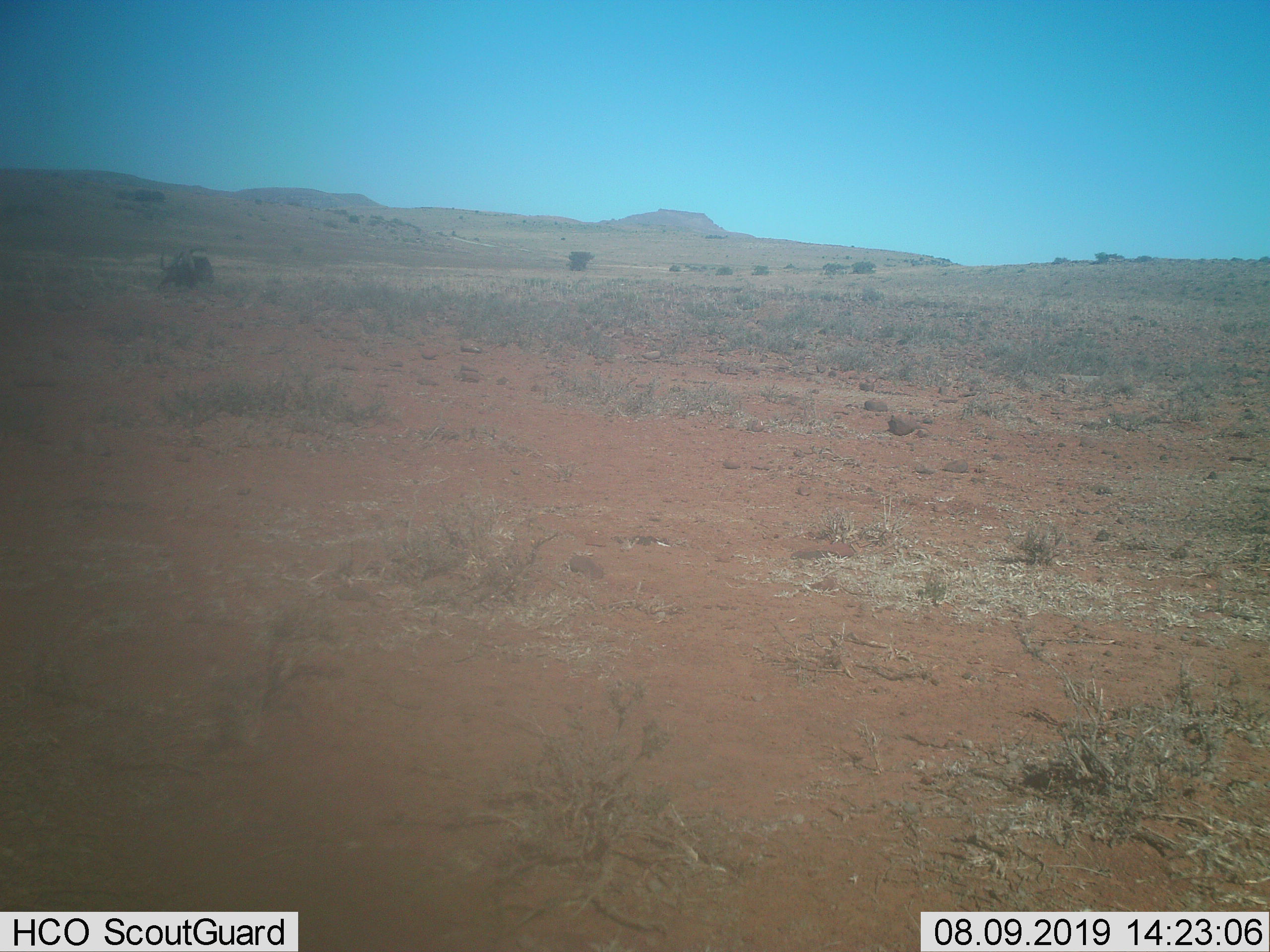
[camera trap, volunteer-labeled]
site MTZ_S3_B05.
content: unidentified animal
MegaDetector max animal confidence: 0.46